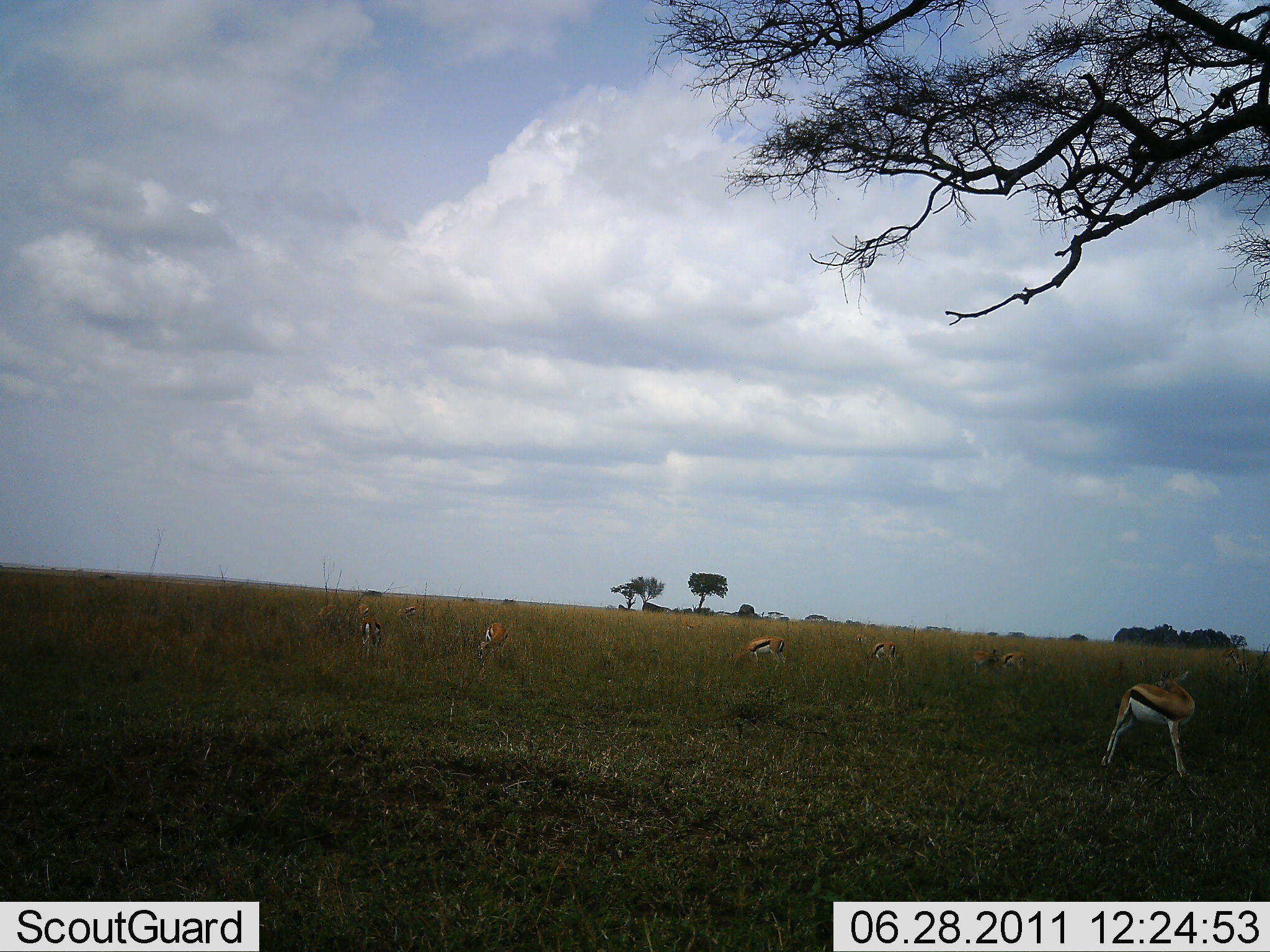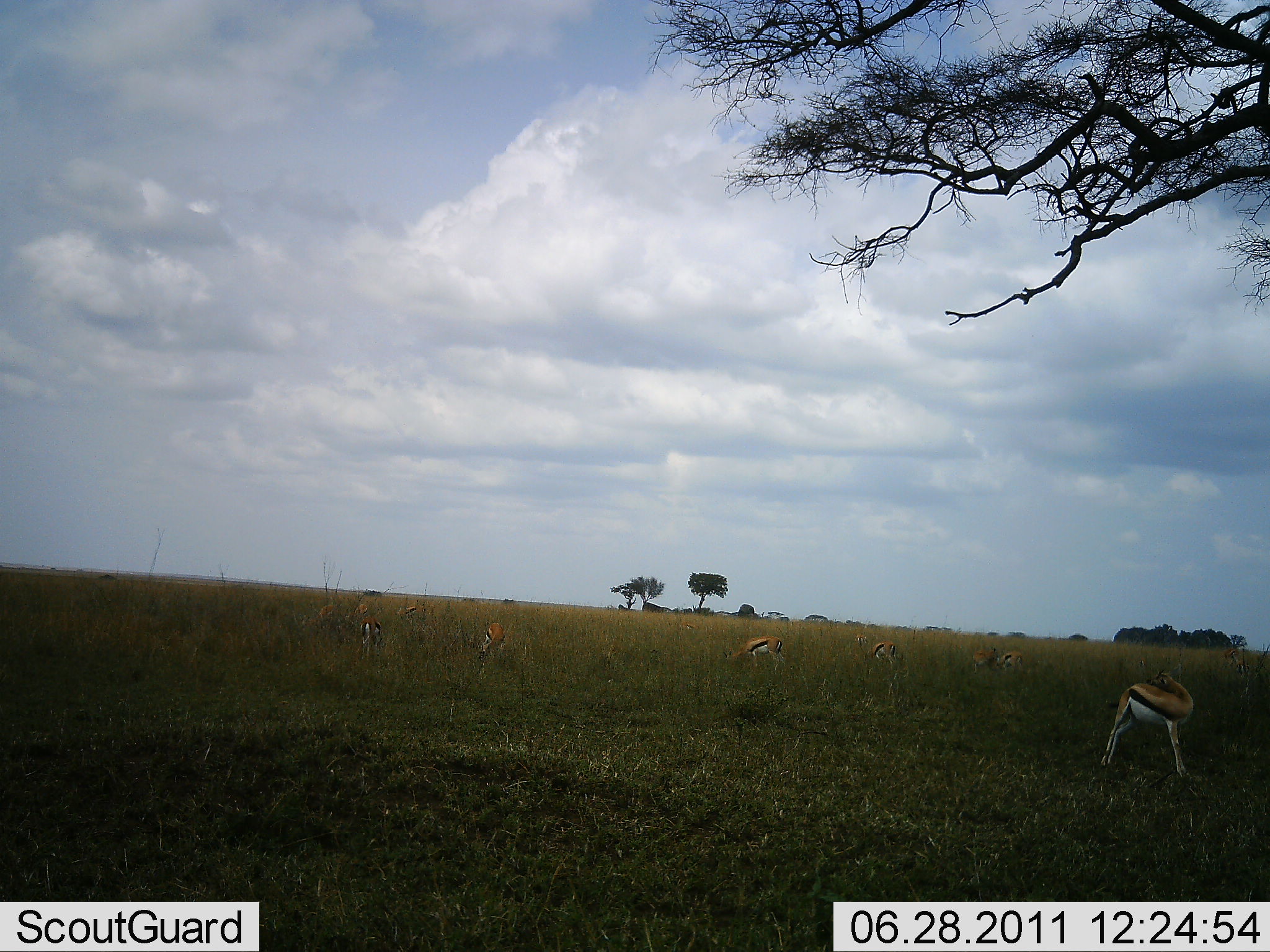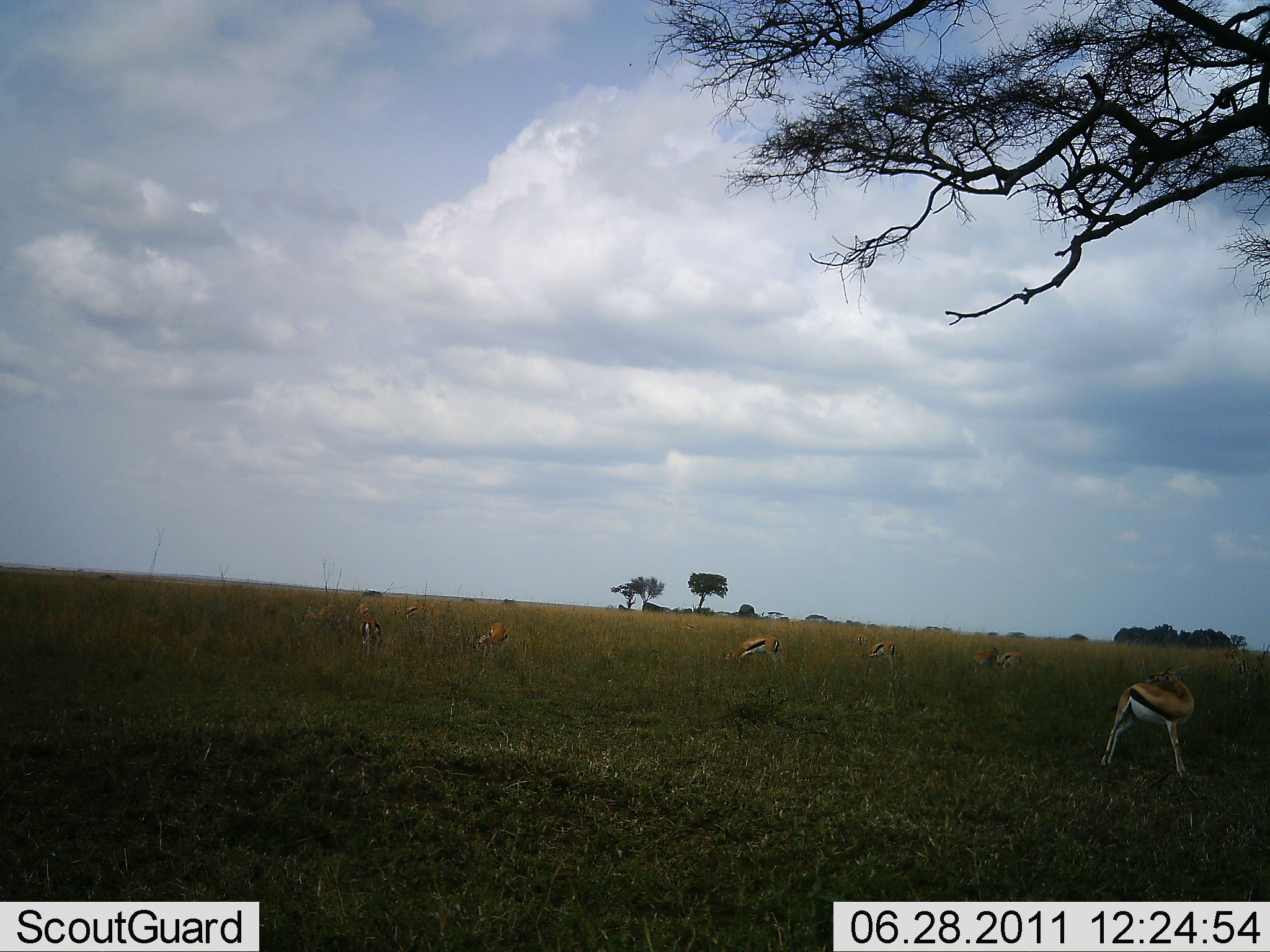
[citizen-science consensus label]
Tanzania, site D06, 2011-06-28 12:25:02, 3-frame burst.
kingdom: Animalia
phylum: Chordata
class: Mammalia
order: Artiodactyla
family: Bovidae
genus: Eudorcas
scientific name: Eudorcas thomsonii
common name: thomson's gazelle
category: gazellethomsons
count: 7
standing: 70%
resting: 0%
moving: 0%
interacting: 0%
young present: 0%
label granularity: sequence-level